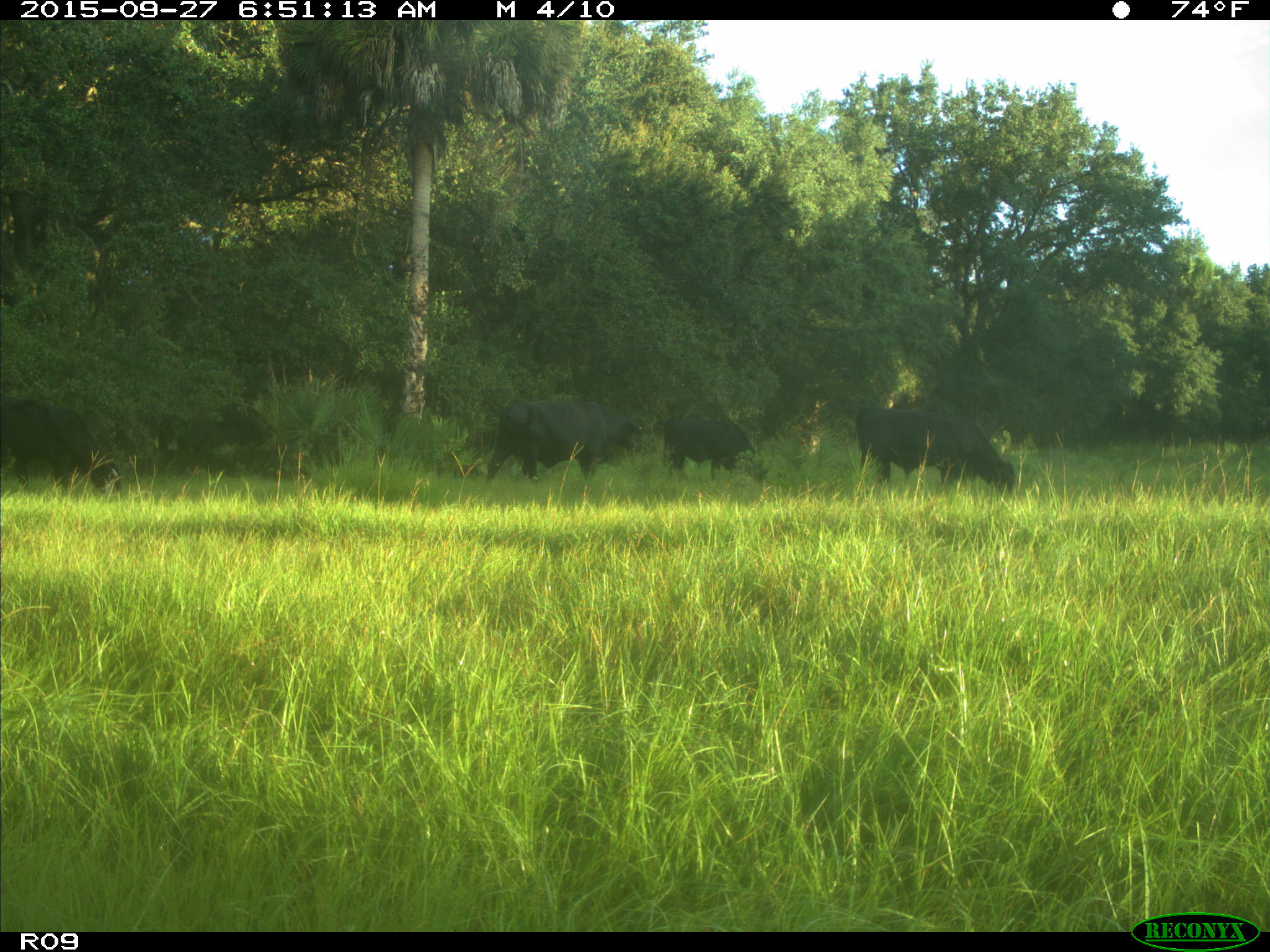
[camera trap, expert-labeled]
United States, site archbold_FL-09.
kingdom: Animalia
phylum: Chordata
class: Mammalia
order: Artiodactyla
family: Bovidae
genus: Bos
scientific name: Bos taurus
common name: domestic cow